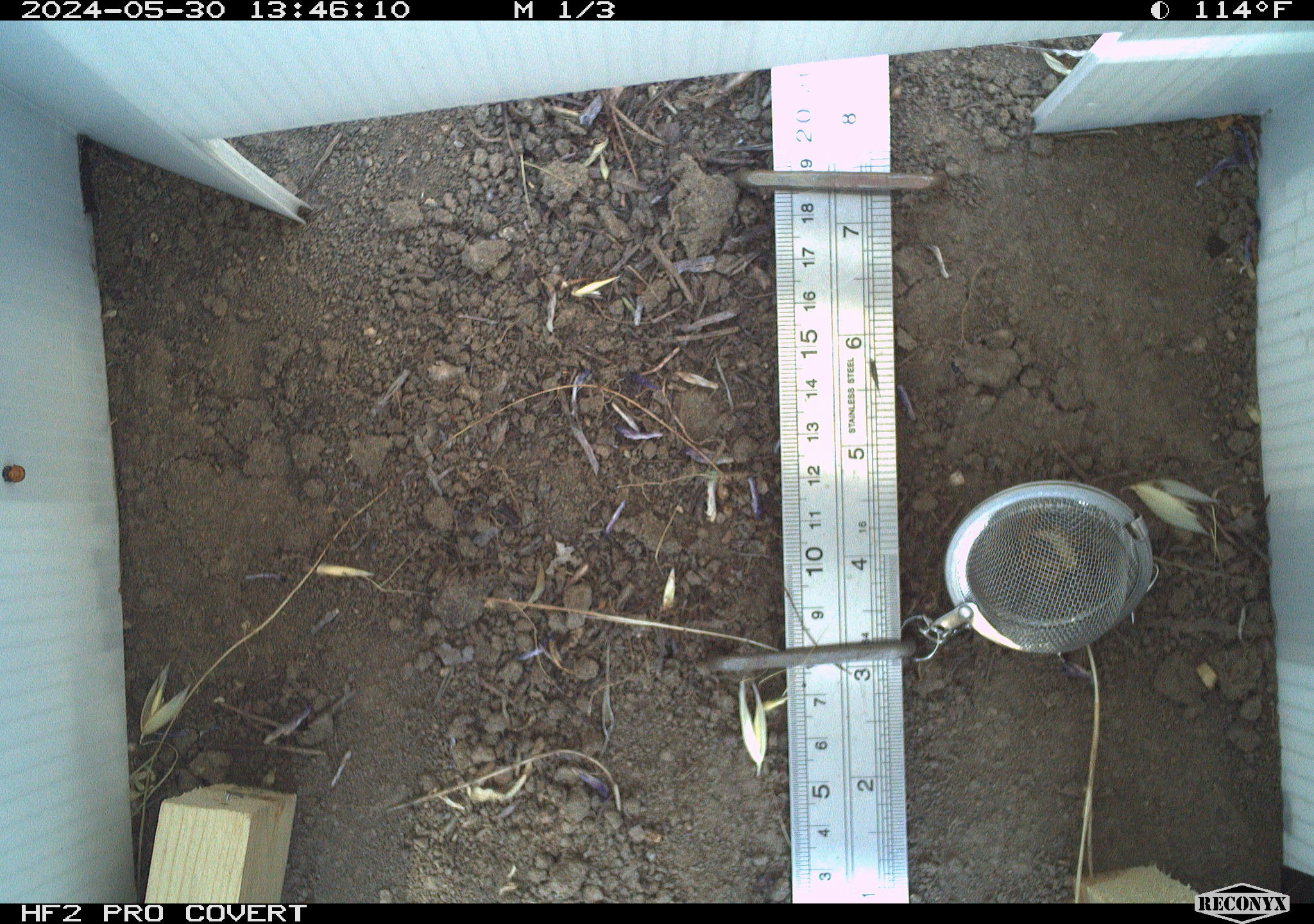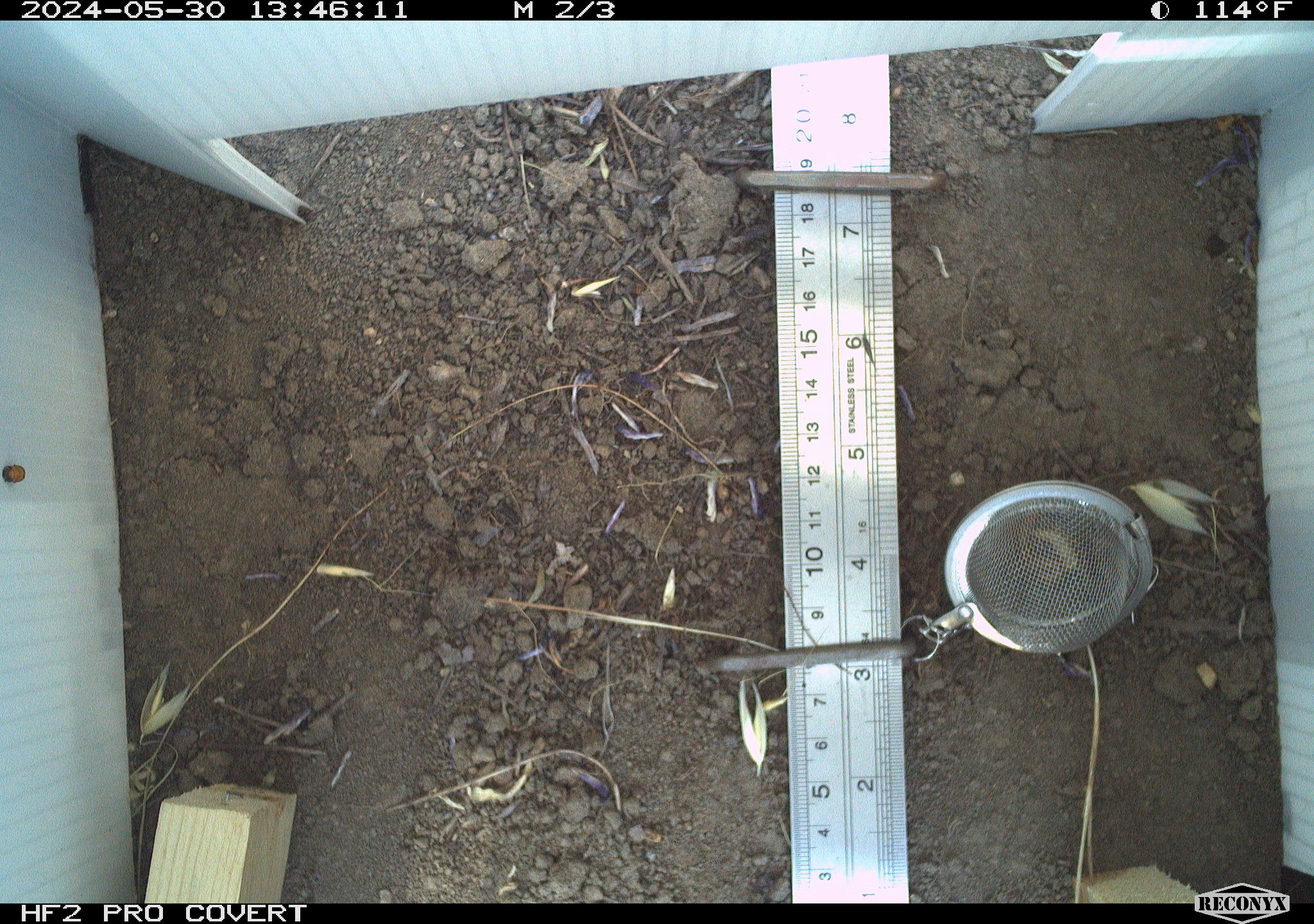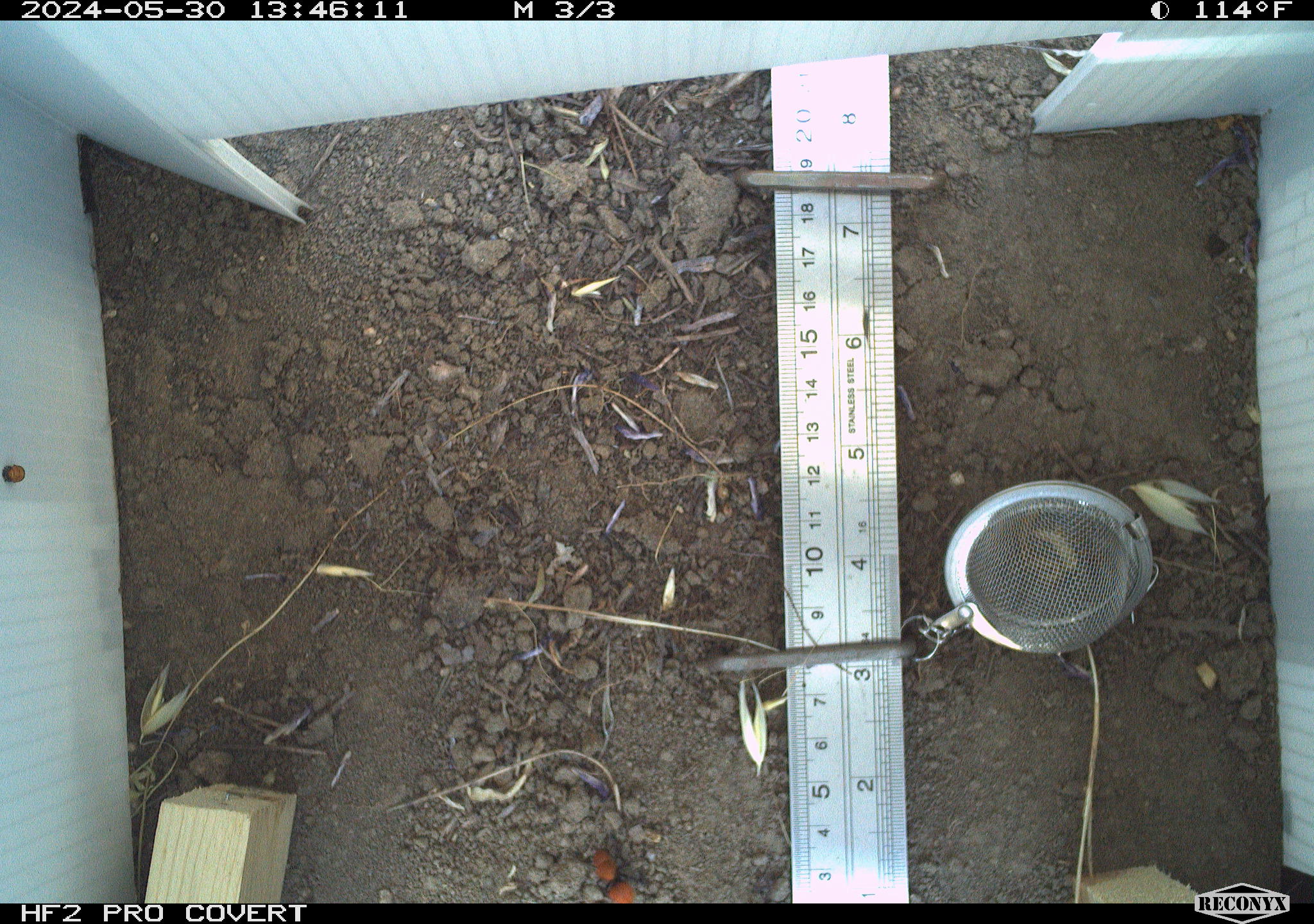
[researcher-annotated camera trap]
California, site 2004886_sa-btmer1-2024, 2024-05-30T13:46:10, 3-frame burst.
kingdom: Animalia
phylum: Arthropoda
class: Insecta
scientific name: Insecta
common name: insect